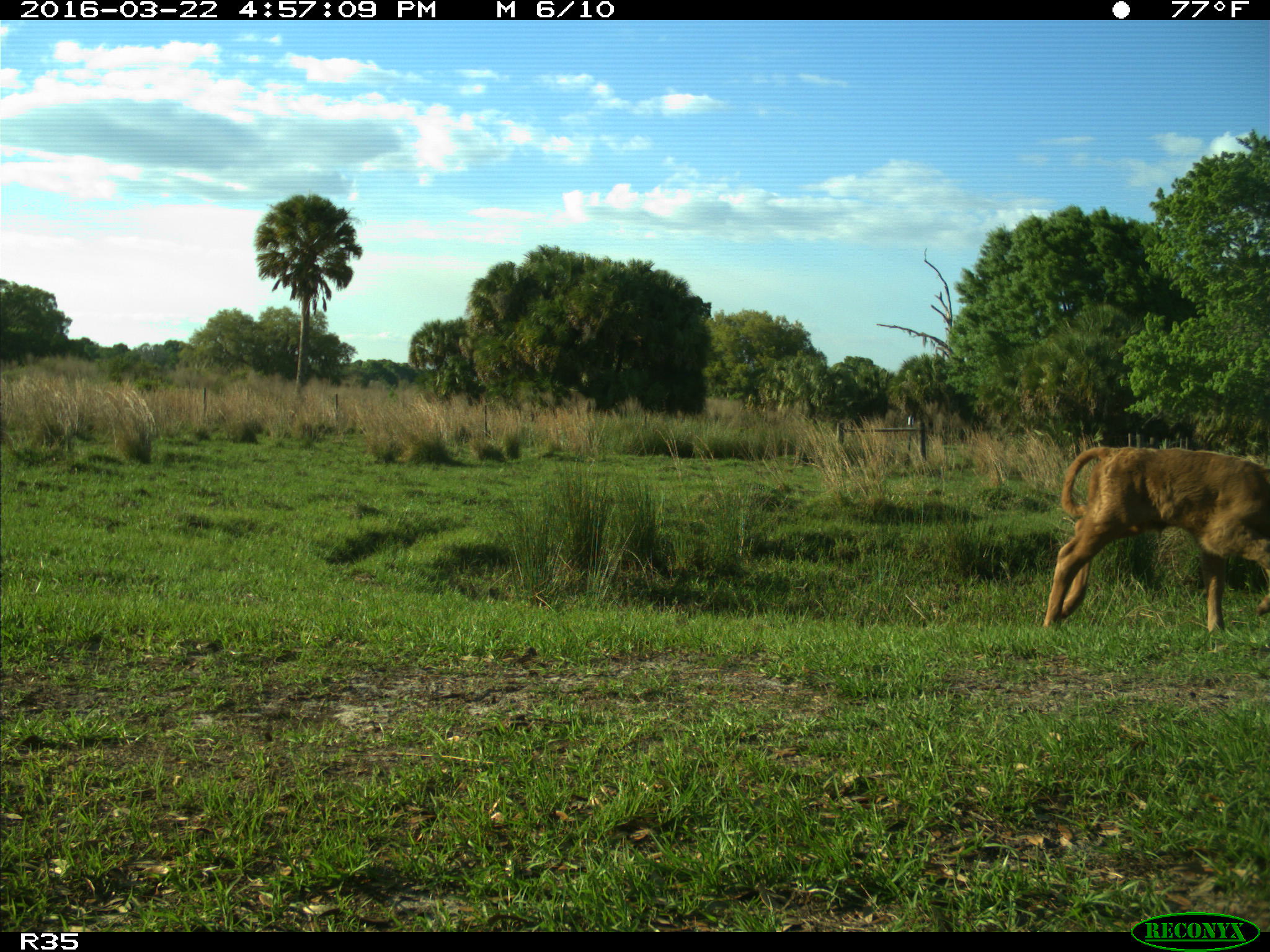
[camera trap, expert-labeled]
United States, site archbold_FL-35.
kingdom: Animalia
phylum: Chordata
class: Mammalia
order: Artiodactyla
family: Bovidae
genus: Bos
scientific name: Bos taurus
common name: domestic cow